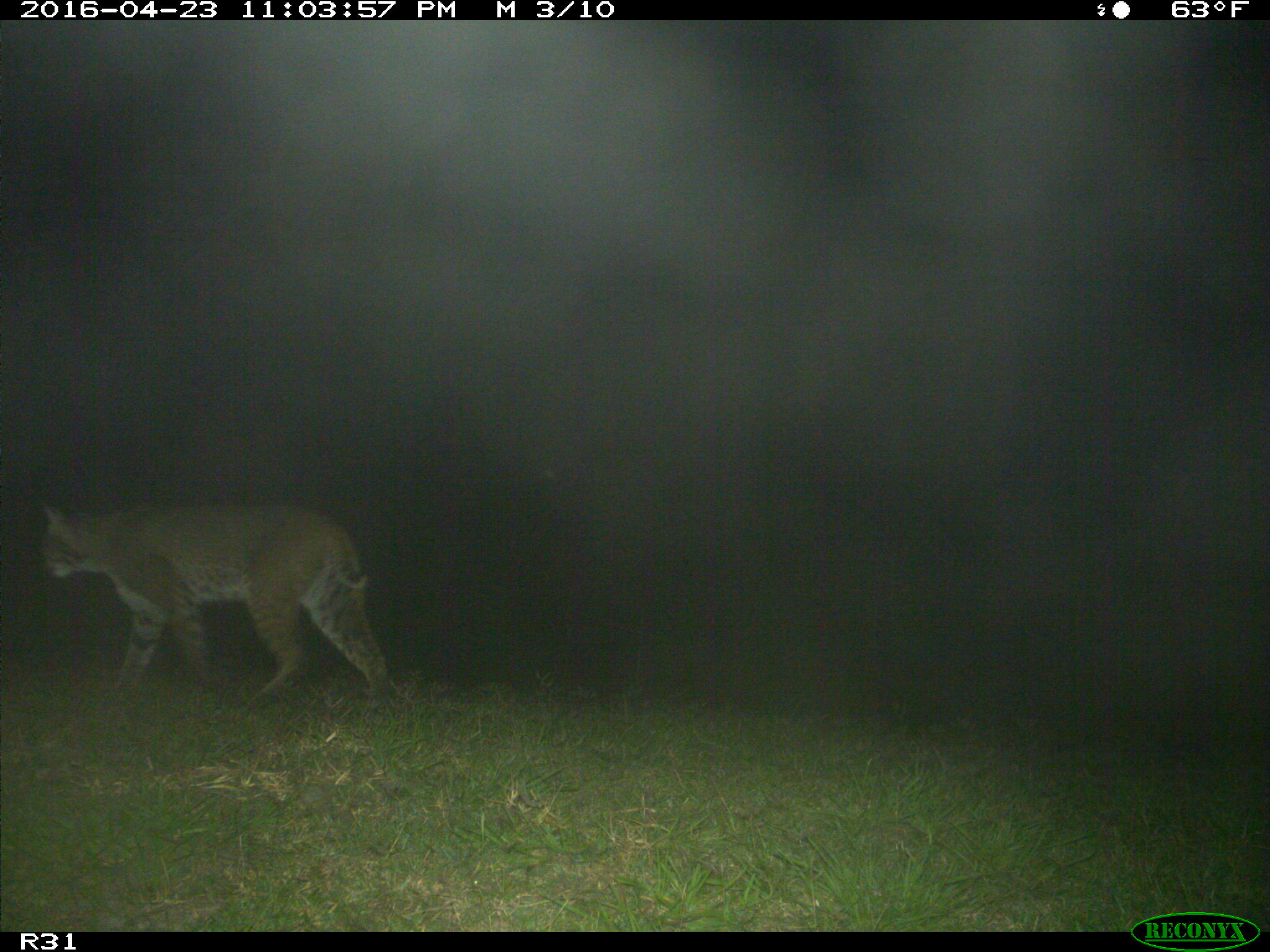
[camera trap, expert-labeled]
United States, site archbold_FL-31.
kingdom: Animalia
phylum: Chordata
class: Mammalia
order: Carnivora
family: Felidae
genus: Lynx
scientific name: Lynx rufus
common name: bobcat